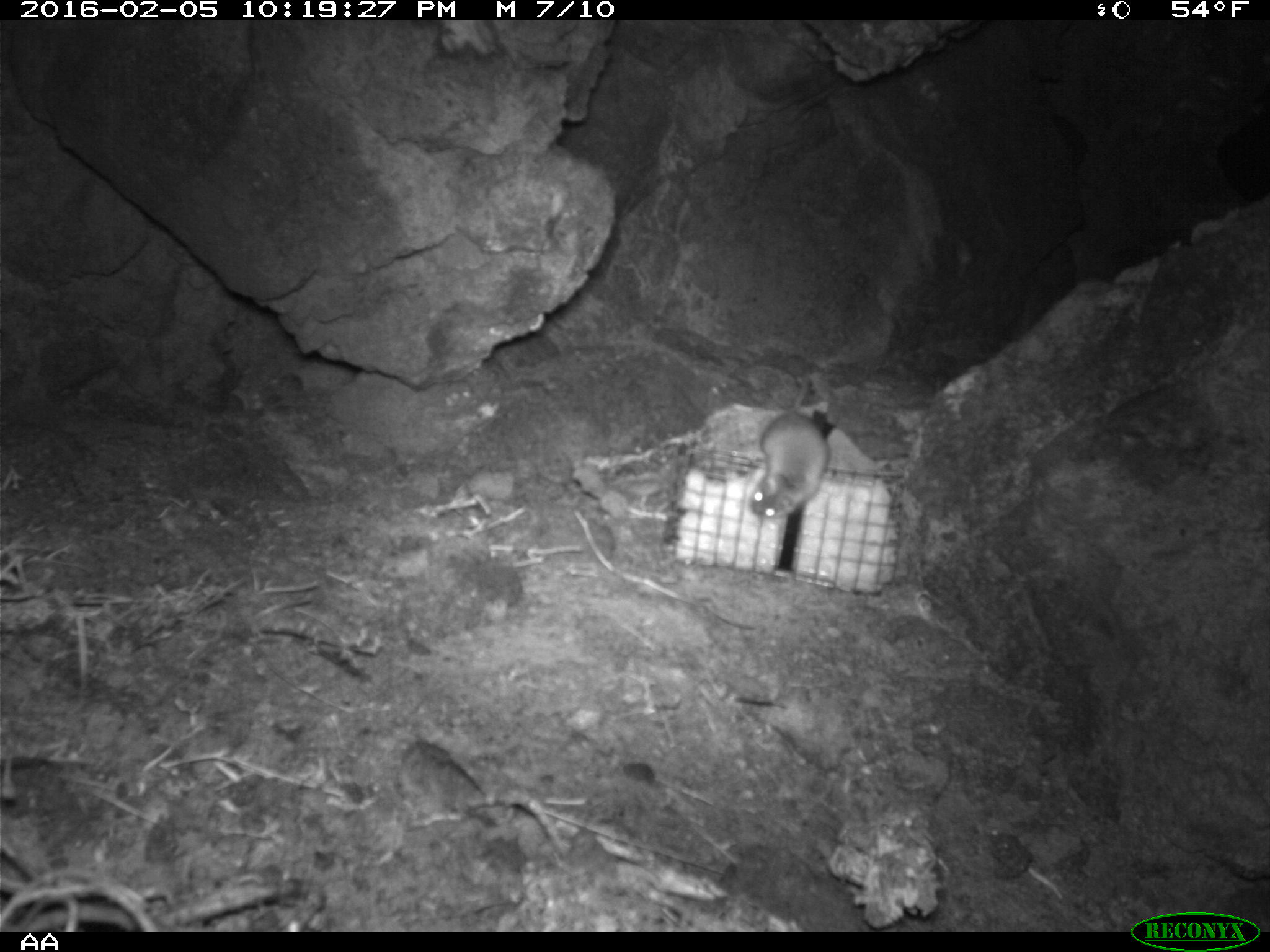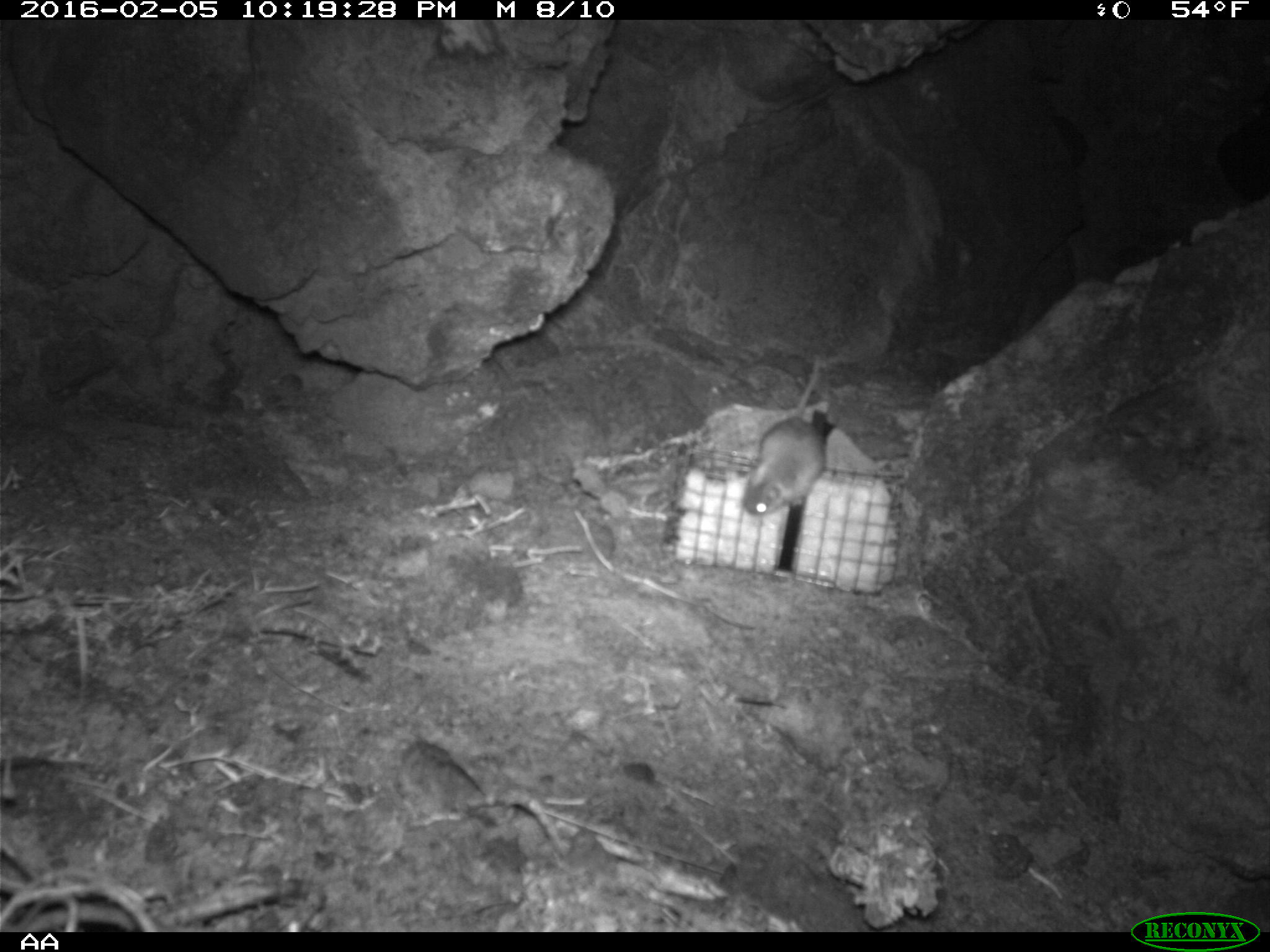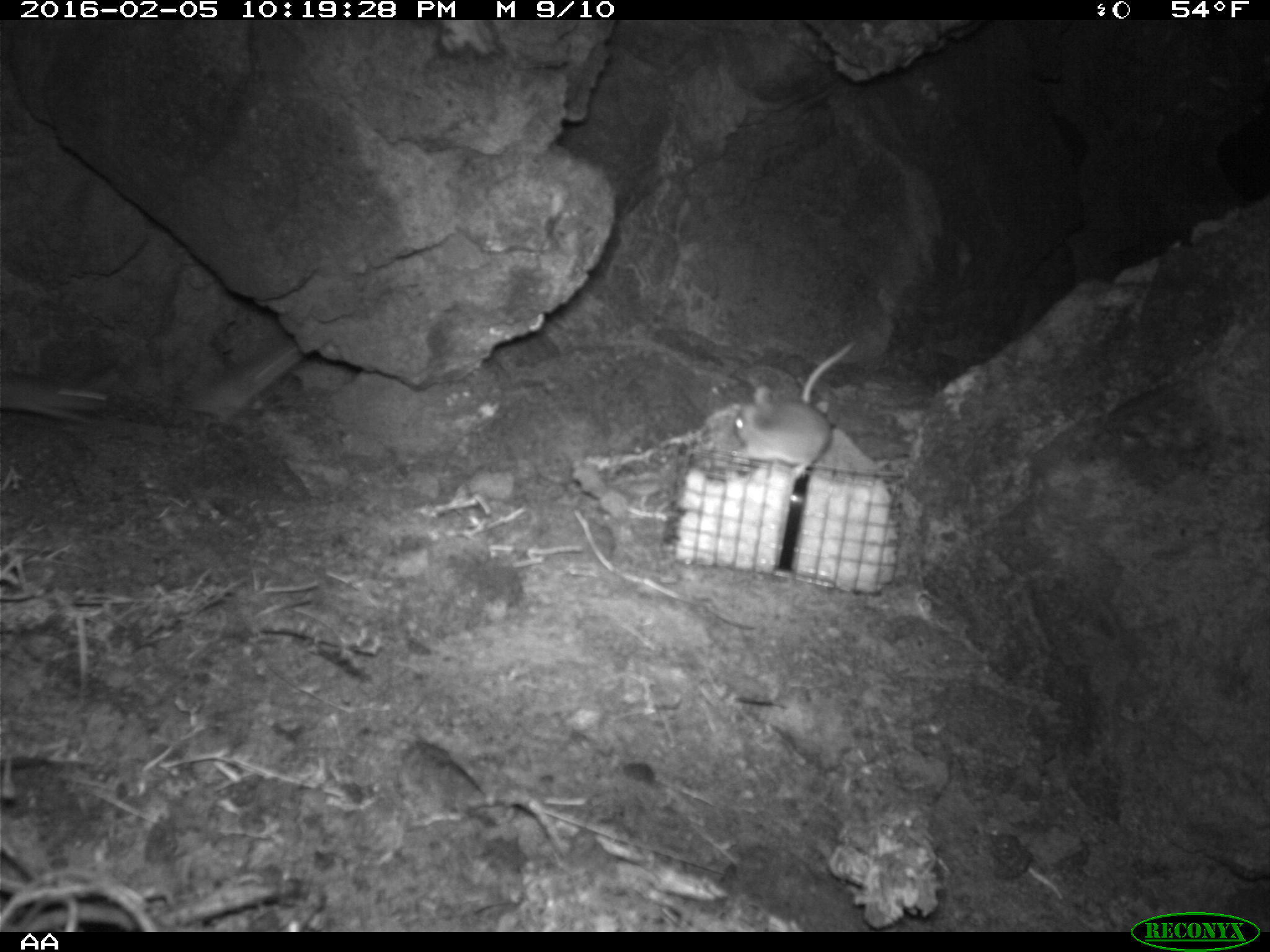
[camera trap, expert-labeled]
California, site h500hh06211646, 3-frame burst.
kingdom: Animalia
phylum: Chordata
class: Mammalia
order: Rodentia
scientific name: Rodentia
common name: rodent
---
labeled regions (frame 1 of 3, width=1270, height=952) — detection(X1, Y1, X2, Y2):
rodent: detection(747, 374, 830, 519)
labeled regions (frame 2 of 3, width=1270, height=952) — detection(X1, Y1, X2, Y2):
rodent: detection(742, 353, 825, 516)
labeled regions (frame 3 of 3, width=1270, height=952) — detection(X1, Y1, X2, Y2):
rodent: detection(734, 341, 855, 480)